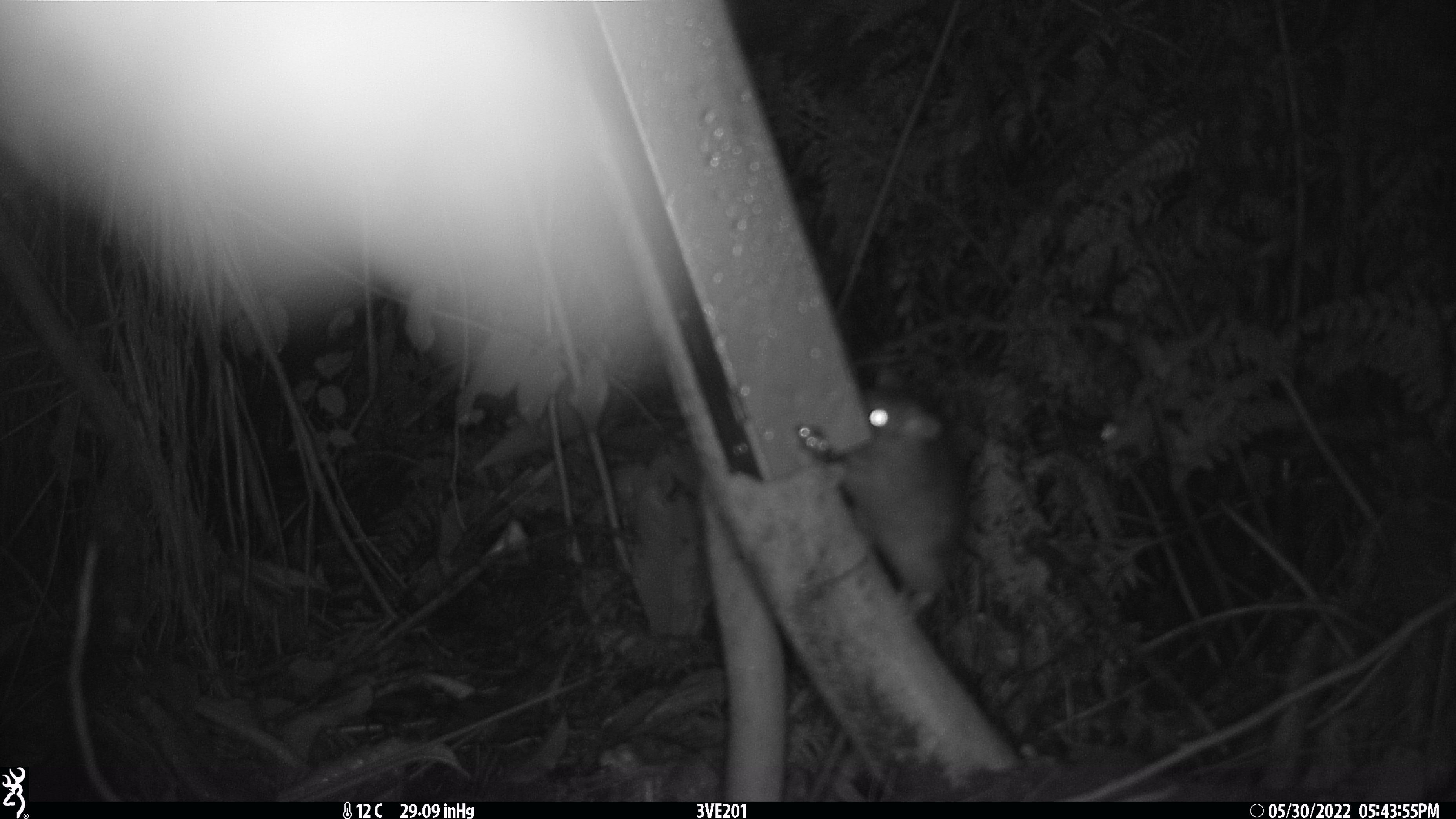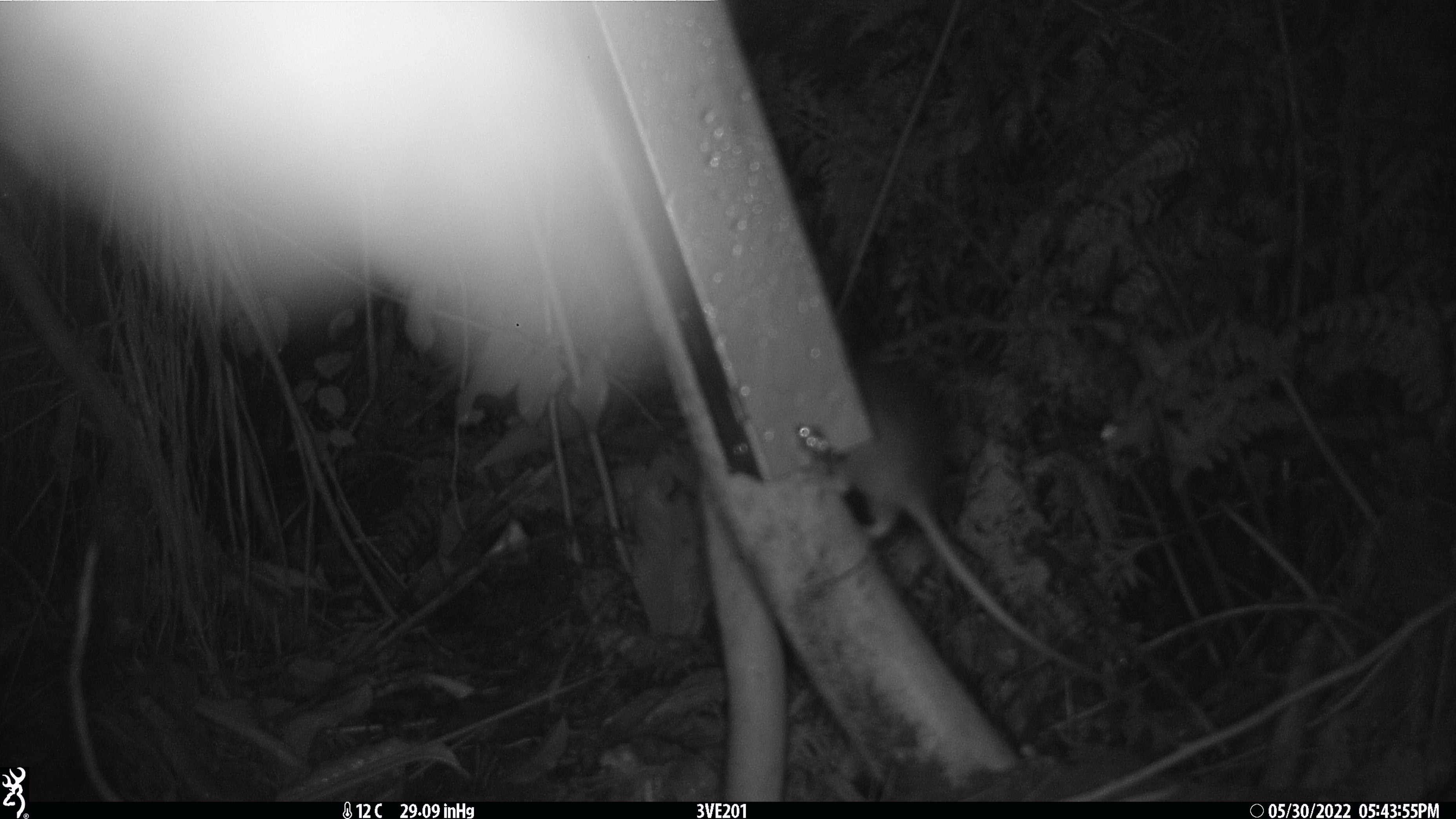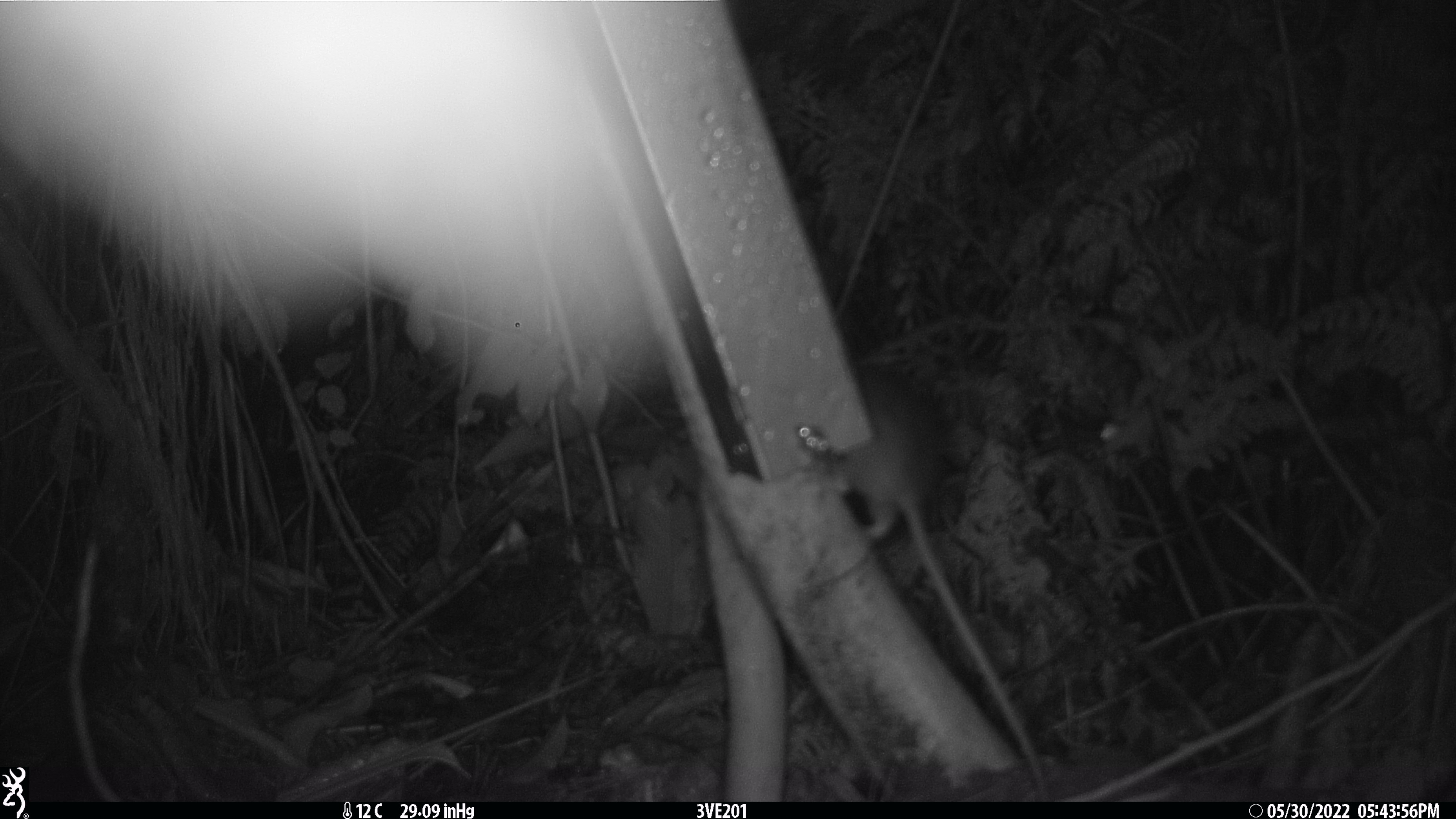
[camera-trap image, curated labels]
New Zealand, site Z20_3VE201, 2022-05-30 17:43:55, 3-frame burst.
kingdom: Animalia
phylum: Chordata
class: Mammalia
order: Rodentia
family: Muridae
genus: Rattus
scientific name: Rattus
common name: rat